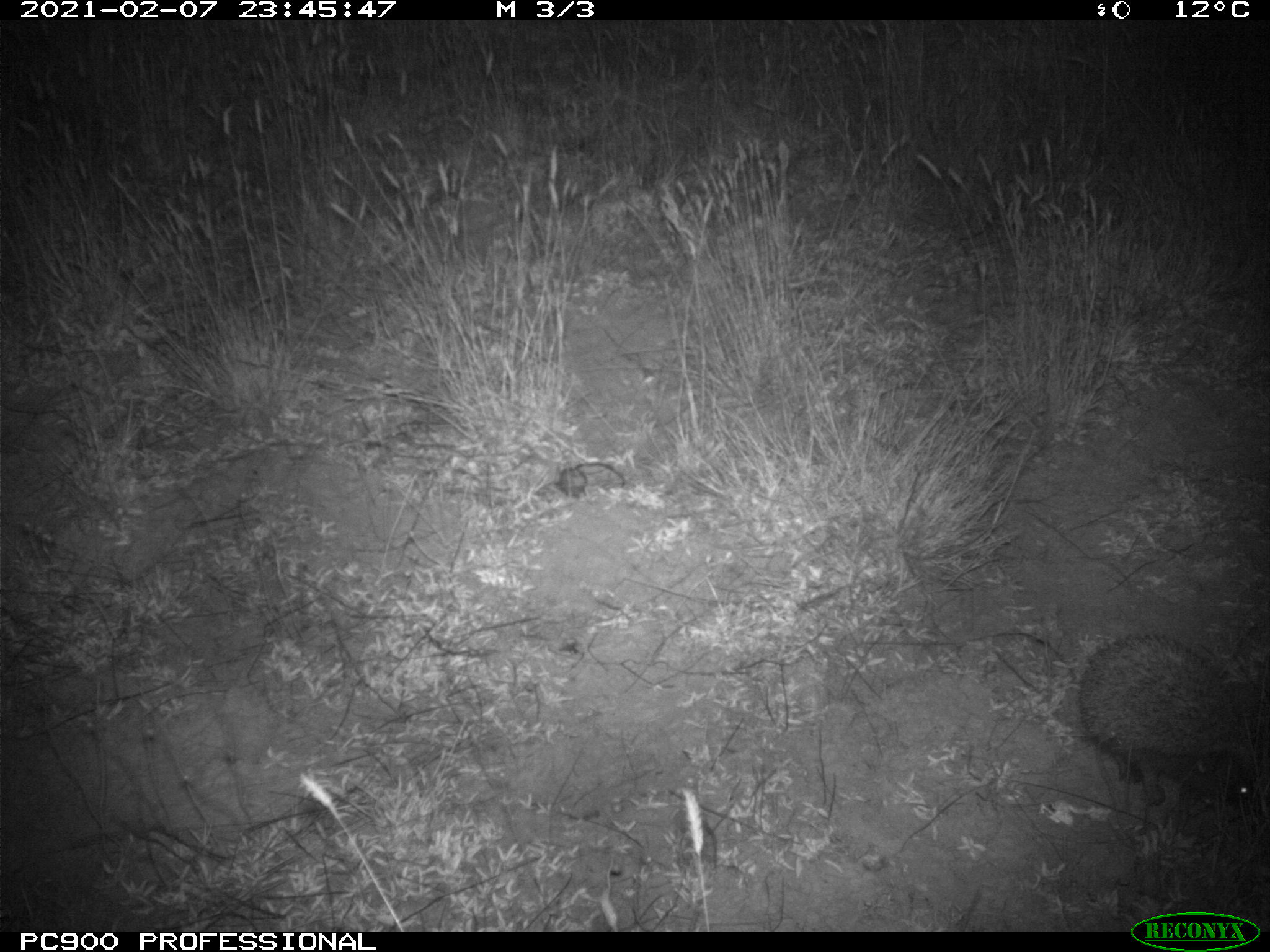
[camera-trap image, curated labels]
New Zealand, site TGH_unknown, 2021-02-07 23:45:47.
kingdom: Animalia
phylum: Chordata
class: Mammalia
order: Eulipotyphla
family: Erinaceidae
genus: Erinaceus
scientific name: Erinaceus europaeus europaeus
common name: european hedgehog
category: hedgehog